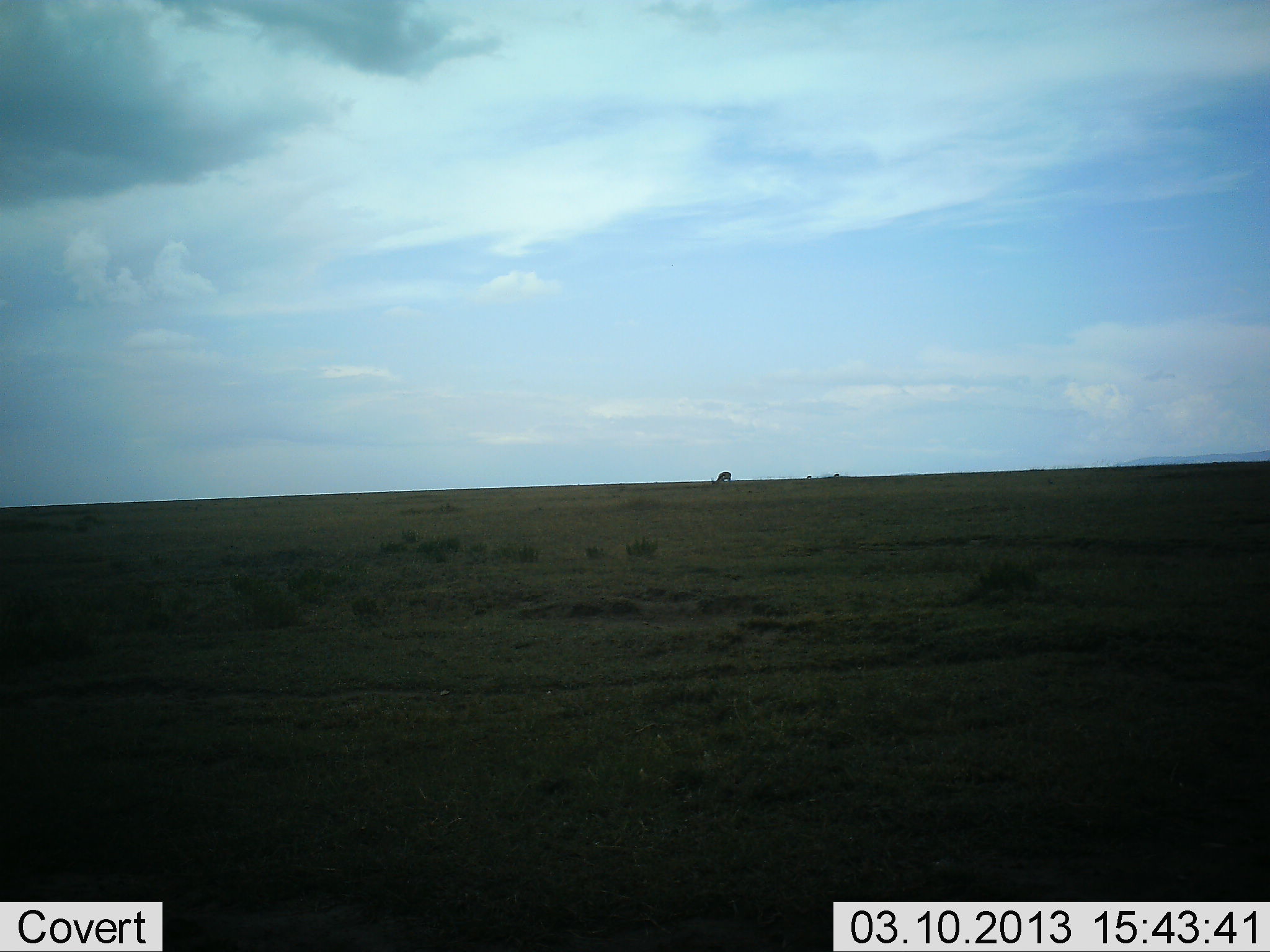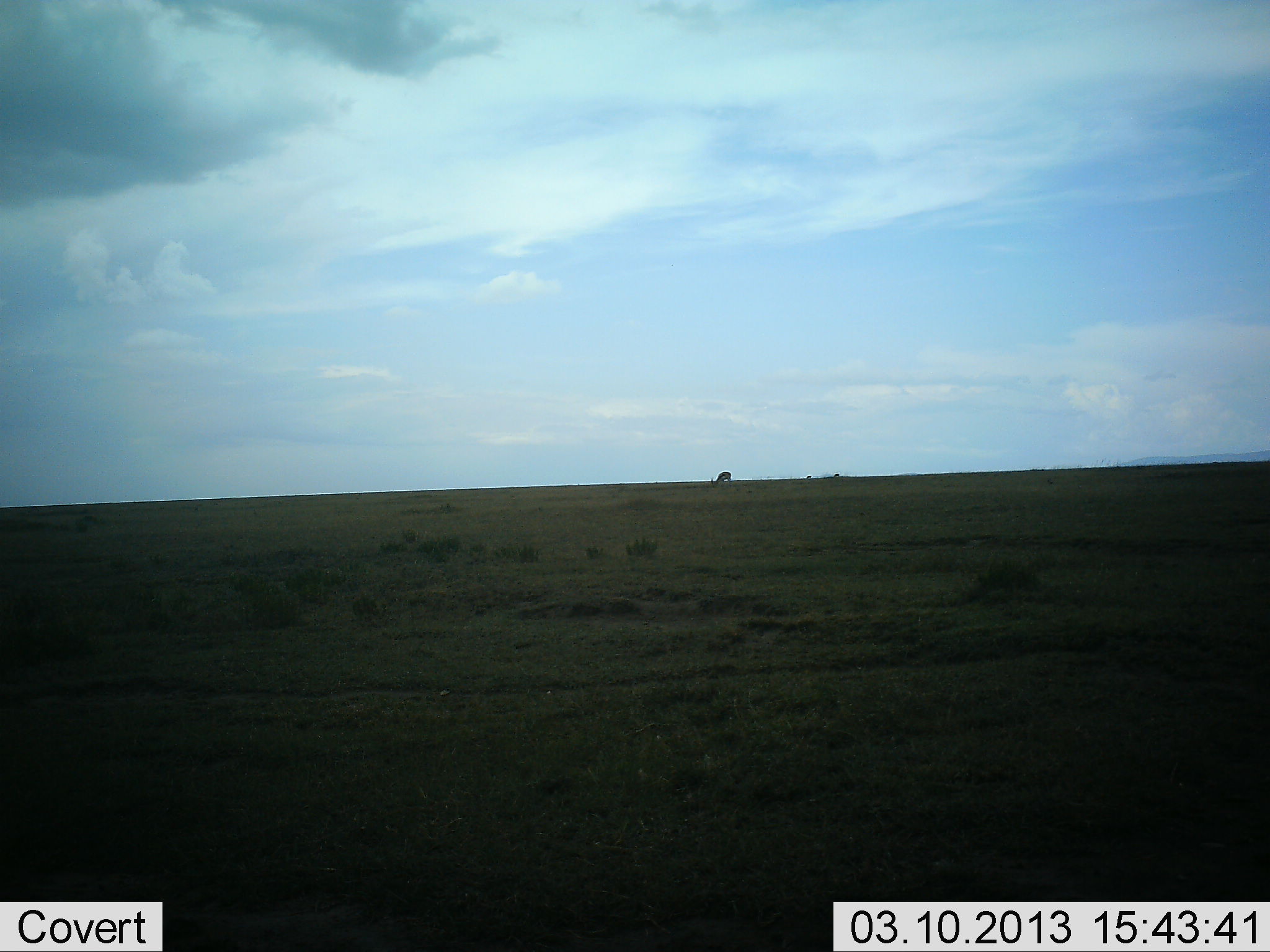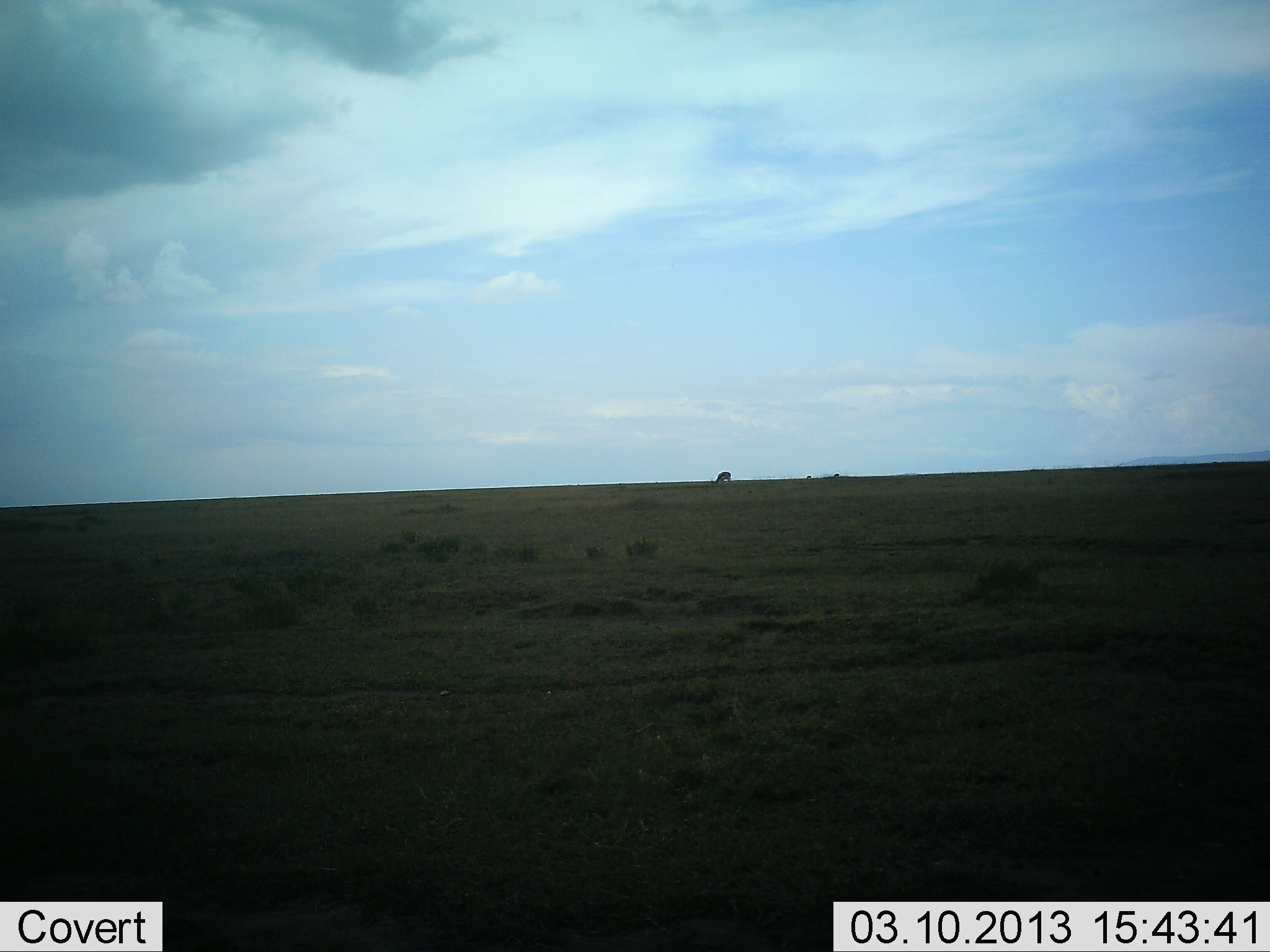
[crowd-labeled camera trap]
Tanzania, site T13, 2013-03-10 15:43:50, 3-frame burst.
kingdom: Animalia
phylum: Chordata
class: Mammalia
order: Artiodactyla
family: Bovidae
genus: Eudorcas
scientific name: Eudorcas thomsonii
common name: thomson's gazelle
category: gazellethomsons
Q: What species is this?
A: Gazellethomsons (thomson's gazelle) (Eudorcas thomsonii).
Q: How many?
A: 1.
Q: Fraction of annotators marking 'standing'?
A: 17%.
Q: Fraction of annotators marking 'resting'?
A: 0%.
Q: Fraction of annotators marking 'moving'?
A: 0%.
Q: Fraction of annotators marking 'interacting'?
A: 0%.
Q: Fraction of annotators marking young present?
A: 0%.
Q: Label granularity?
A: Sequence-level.